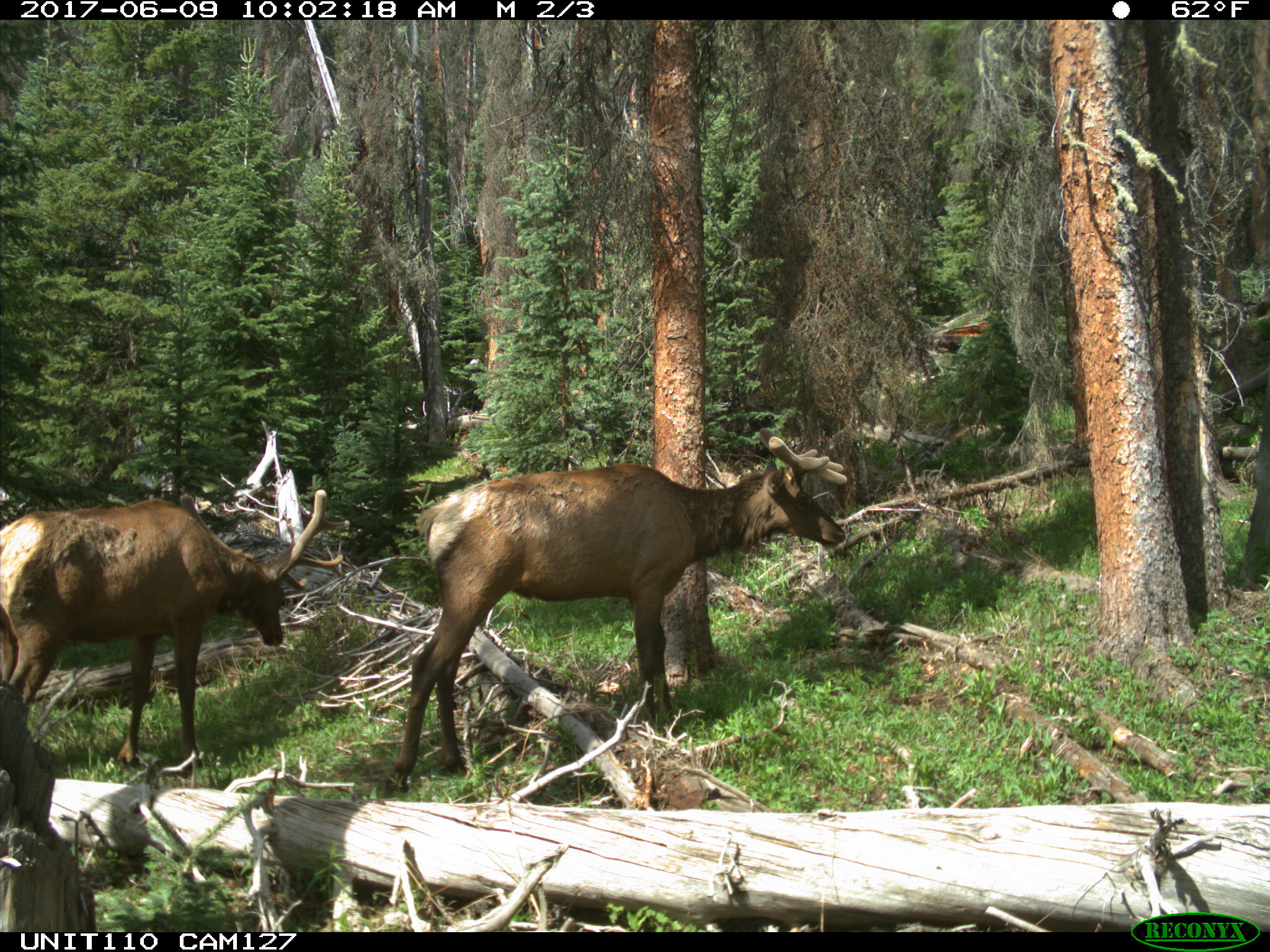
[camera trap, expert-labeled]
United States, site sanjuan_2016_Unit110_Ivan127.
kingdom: Animalia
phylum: Chordata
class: Mammalia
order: Artiodactyla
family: Cervidae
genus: Cervus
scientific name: Cervus elaphus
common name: red deer